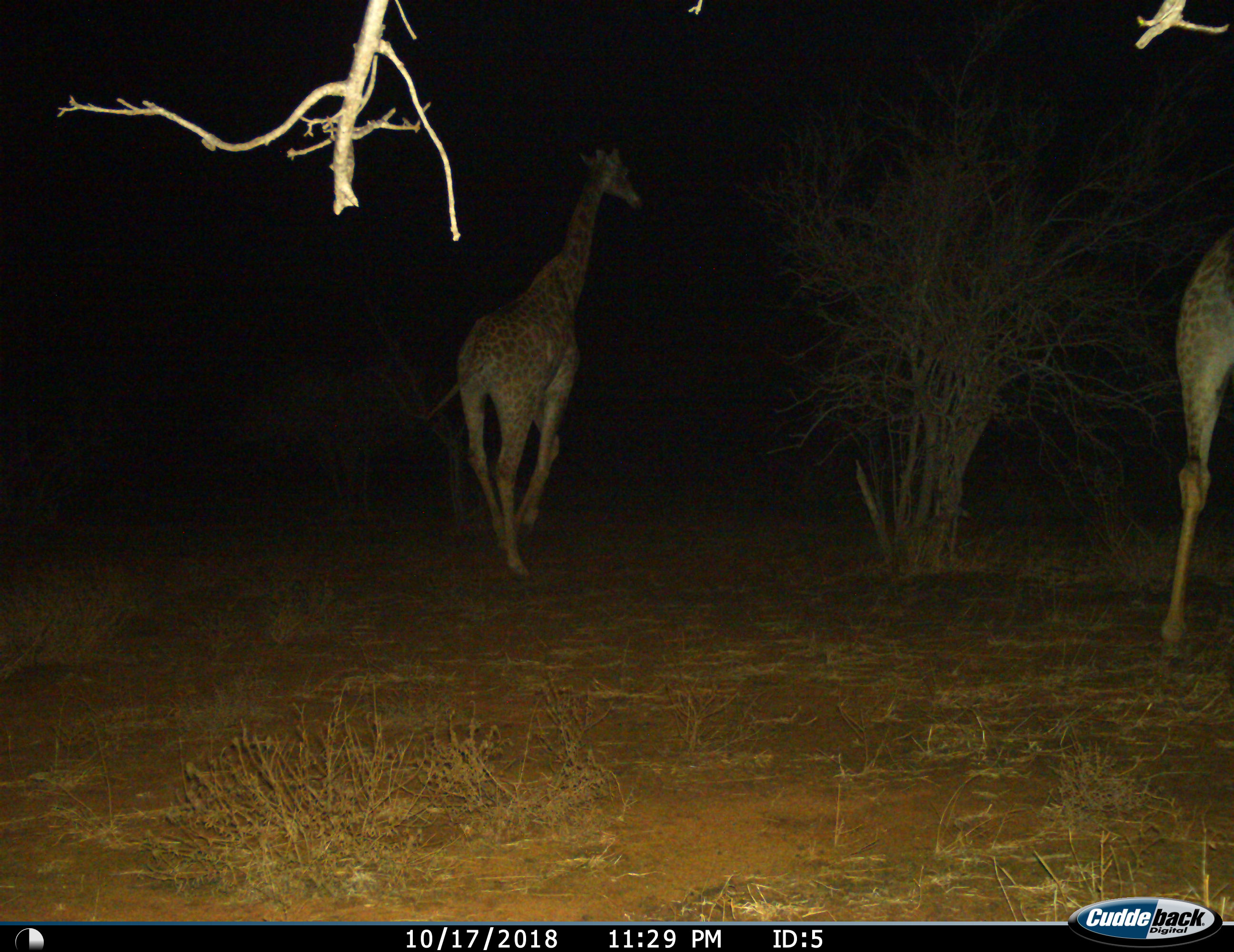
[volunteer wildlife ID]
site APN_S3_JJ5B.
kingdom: Animalia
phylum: Chordata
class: Mammalia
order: Artiodactyla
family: Giraffidae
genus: Giraffa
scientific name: Giraffa camelopardalis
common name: giraffe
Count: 2.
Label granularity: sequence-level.